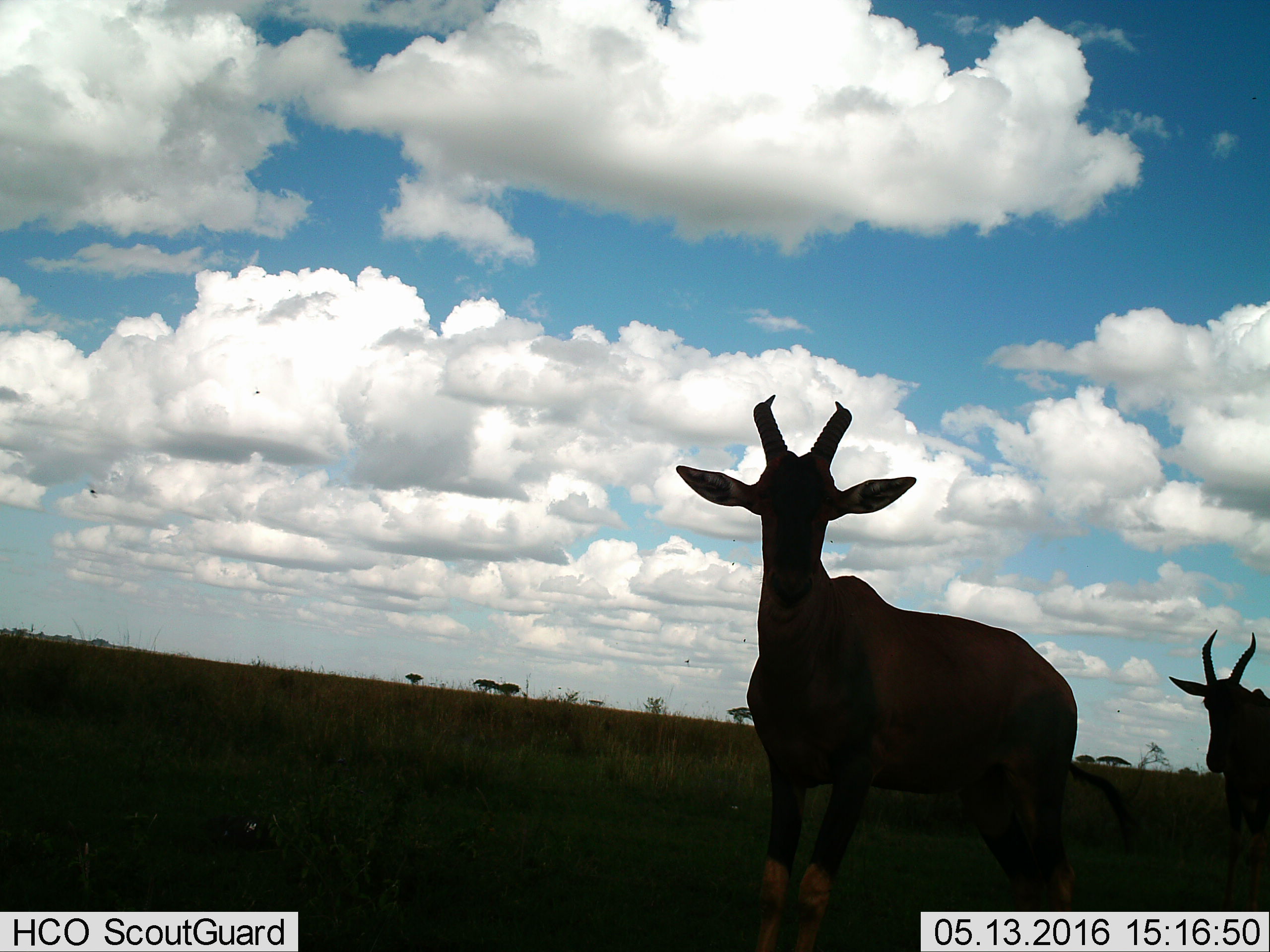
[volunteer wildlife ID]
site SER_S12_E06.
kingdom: Animalia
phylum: Chordata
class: Mammalia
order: Artiodactyla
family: Bovidae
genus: Damaliscus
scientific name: Damaliscus lunatus jimela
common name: topi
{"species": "topi (Damaliscus lunatus jimela)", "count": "2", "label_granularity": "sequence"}